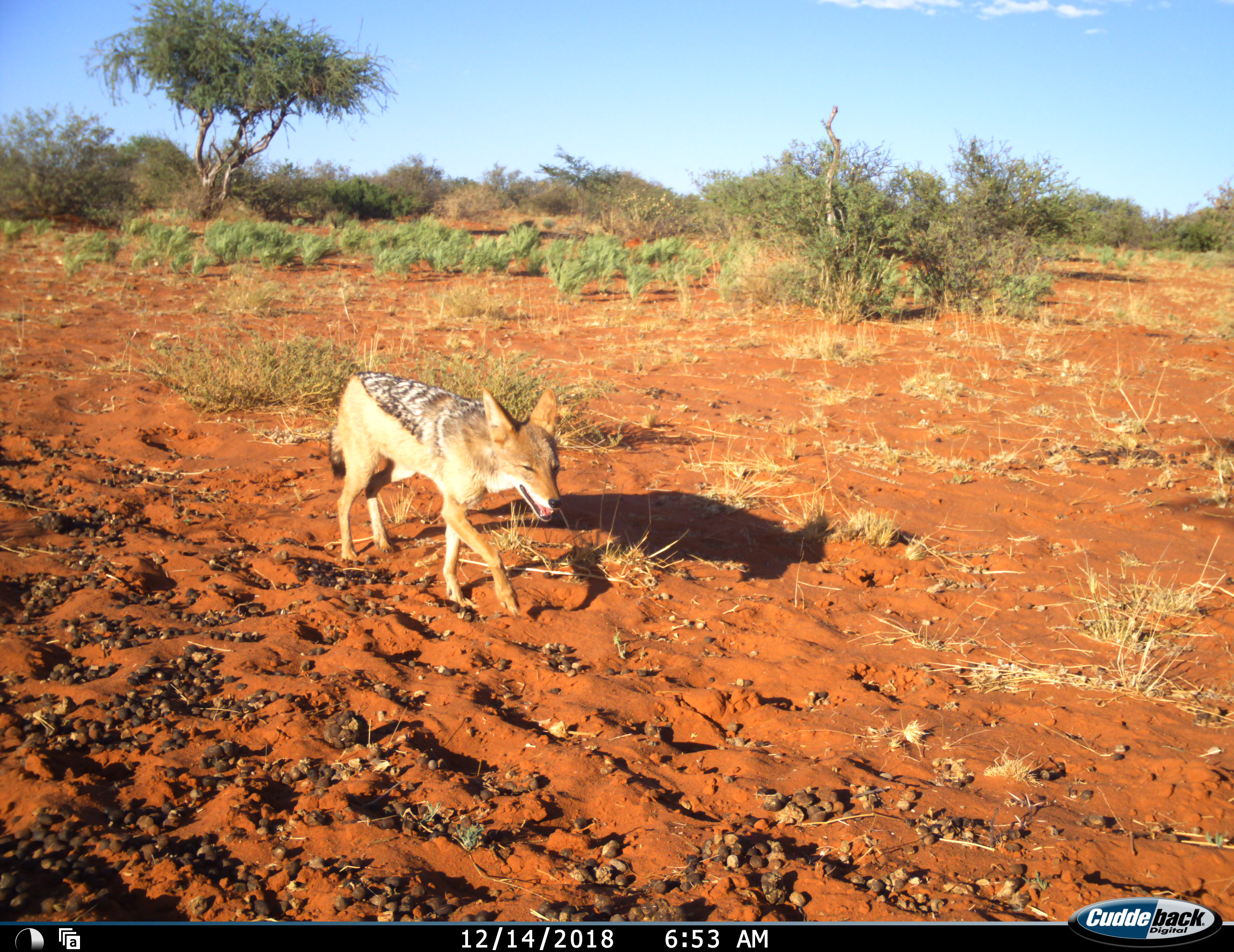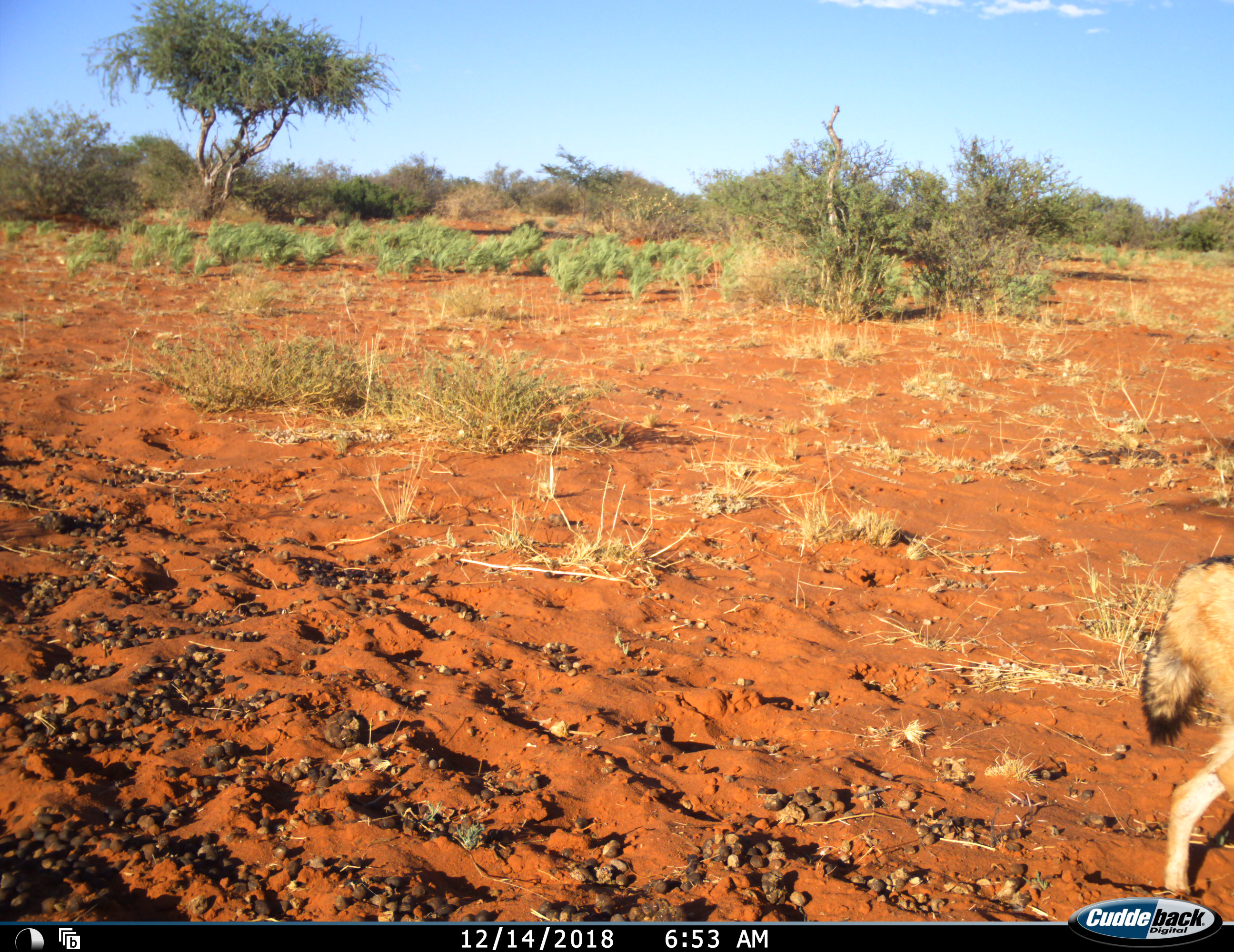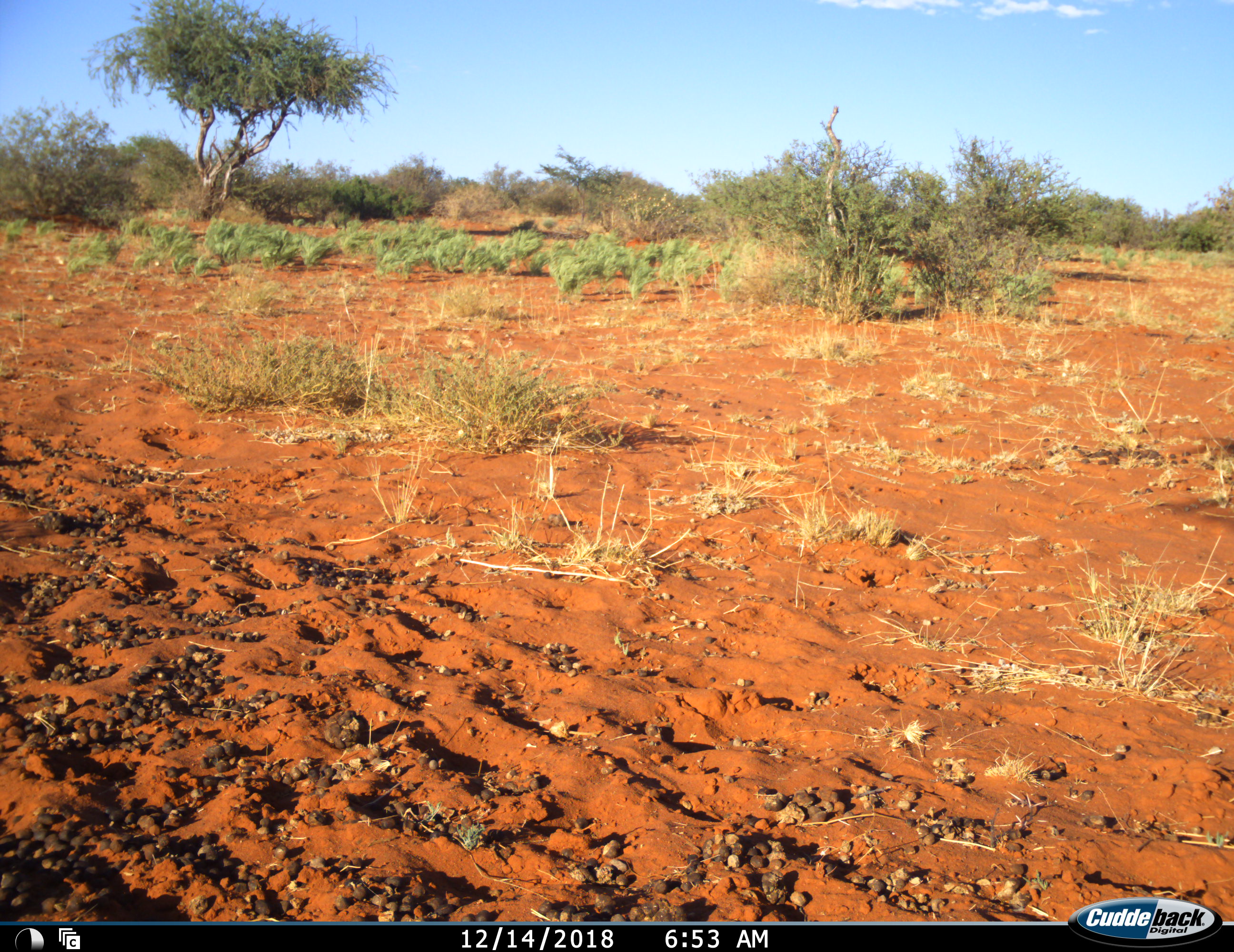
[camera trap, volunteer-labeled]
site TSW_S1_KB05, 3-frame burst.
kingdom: Animalia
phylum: Chordata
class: Mammalia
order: Carnivora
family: Canidae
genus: Lupulella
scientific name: Lupulella mesomelas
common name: black-backed jackal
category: jackalblackbacked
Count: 1.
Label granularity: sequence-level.